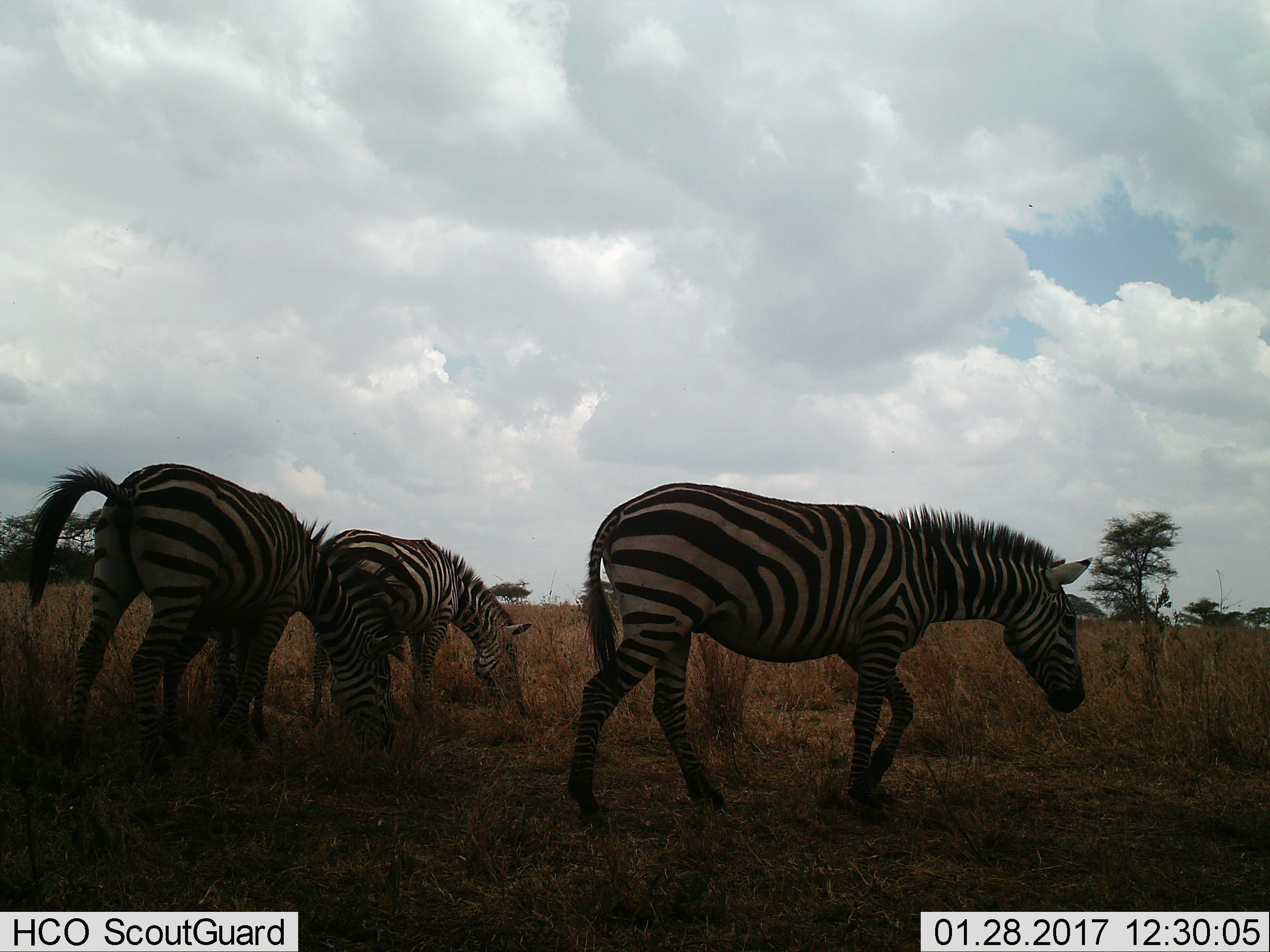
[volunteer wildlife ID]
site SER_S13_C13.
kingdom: Animalia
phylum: Chordata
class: Mammalia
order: Perissodactyla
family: Equidae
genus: Equus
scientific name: Equus quagga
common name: plains zebra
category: zebraplains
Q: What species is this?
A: Zebraplains (plains zebra) (Equus quagga).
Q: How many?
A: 3.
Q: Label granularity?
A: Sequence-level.